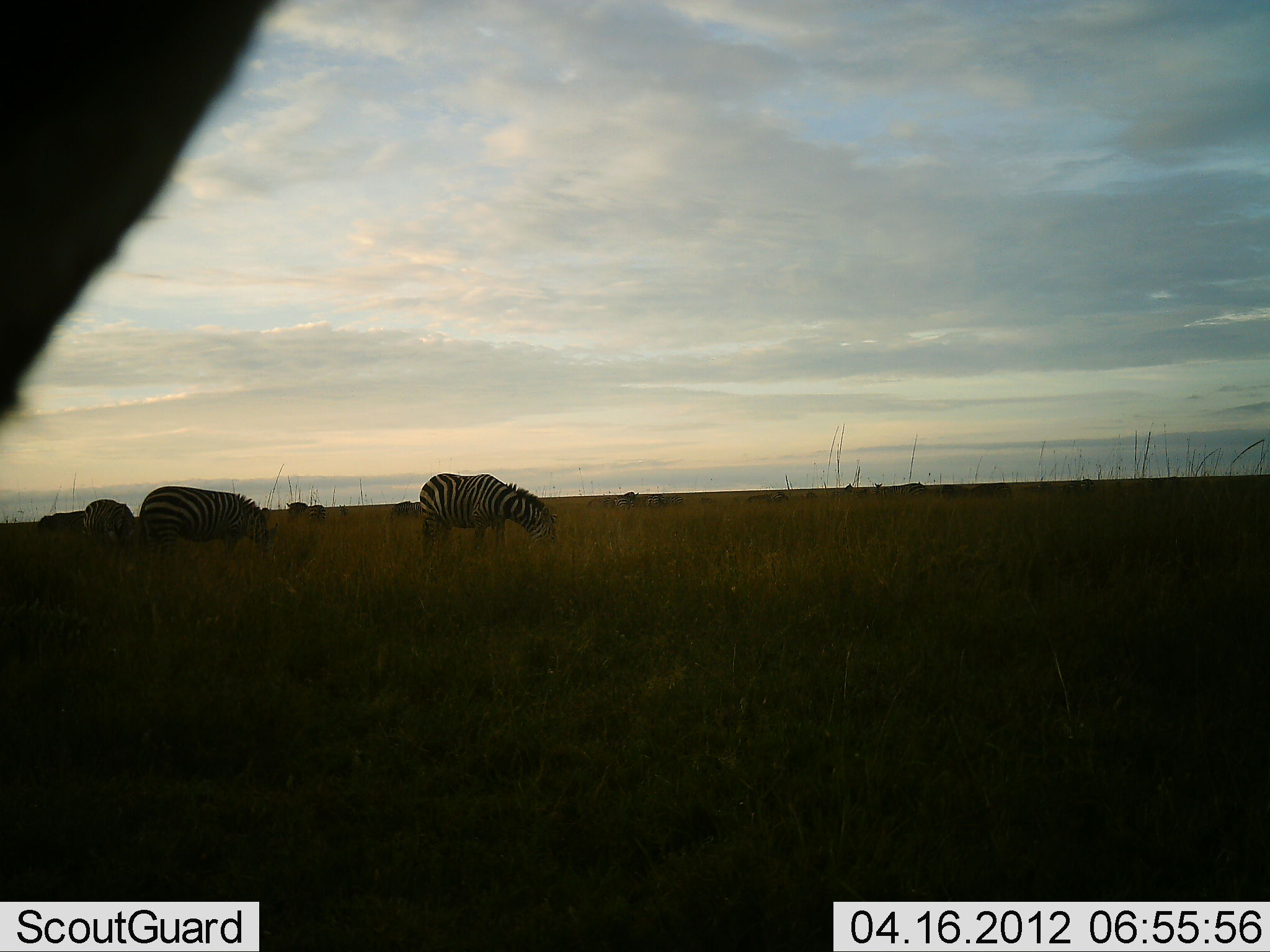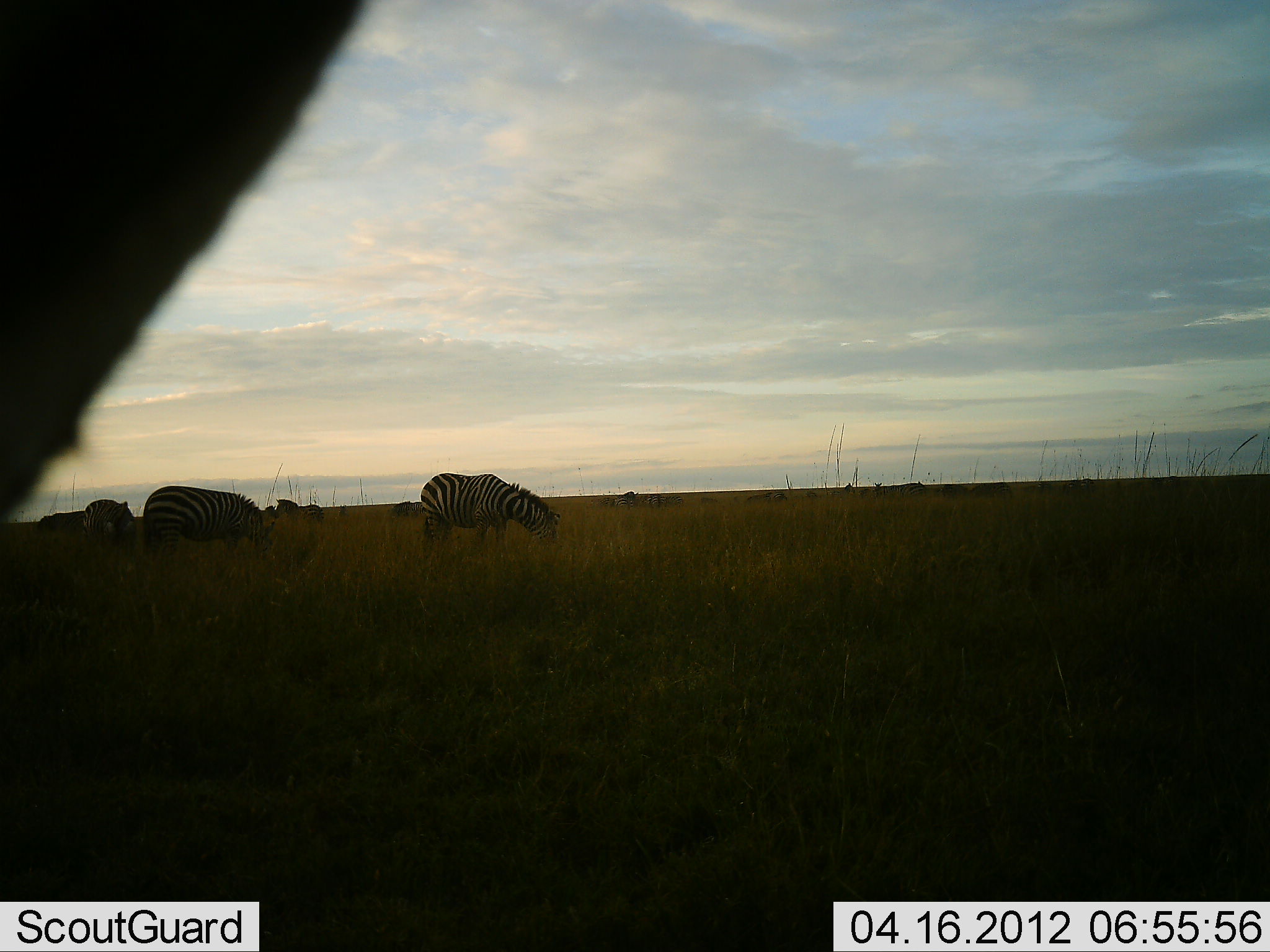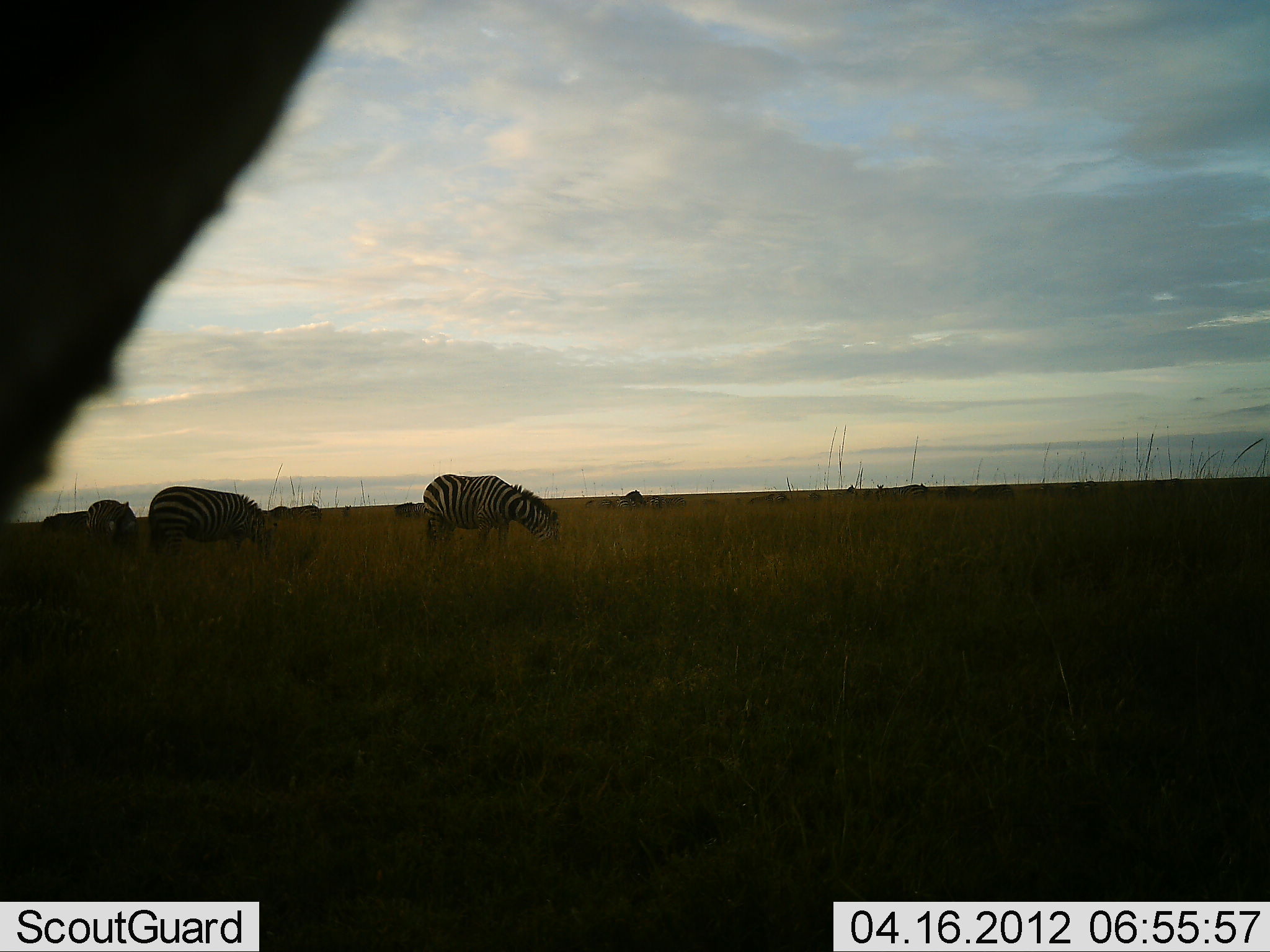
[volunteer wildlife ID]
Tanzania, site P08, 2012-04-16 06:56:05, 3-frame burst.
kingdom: Animalia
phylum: Chordata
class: Mammalia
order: Perissodactyla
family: Equidae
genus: Equus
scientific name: Equus quagga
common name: plains zebra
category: zebra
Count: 5.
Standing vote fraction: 20%.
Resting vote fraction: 0%.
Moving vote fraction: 30%.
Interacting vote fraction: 0%.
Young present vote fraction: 0%.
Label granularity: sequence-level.